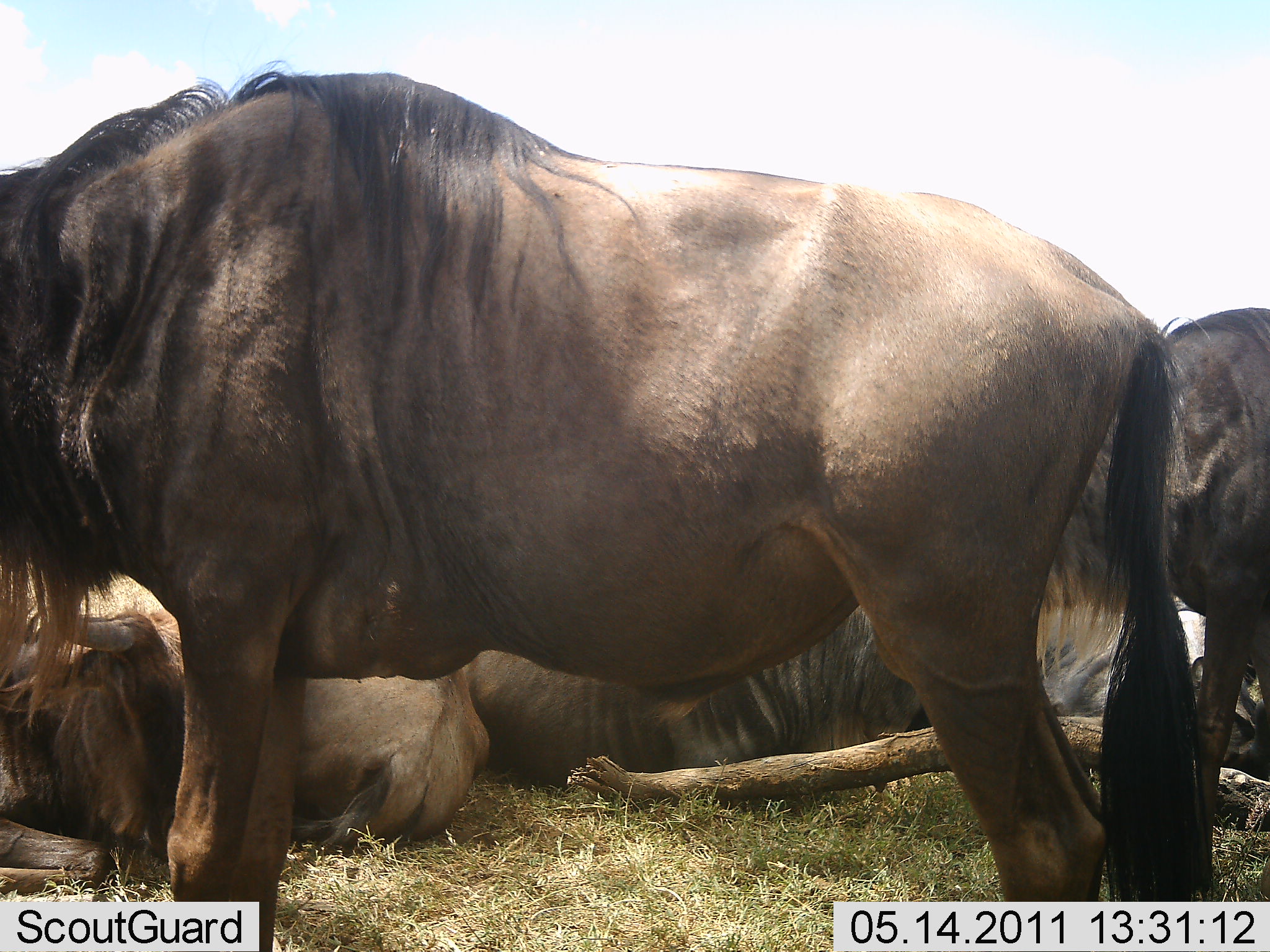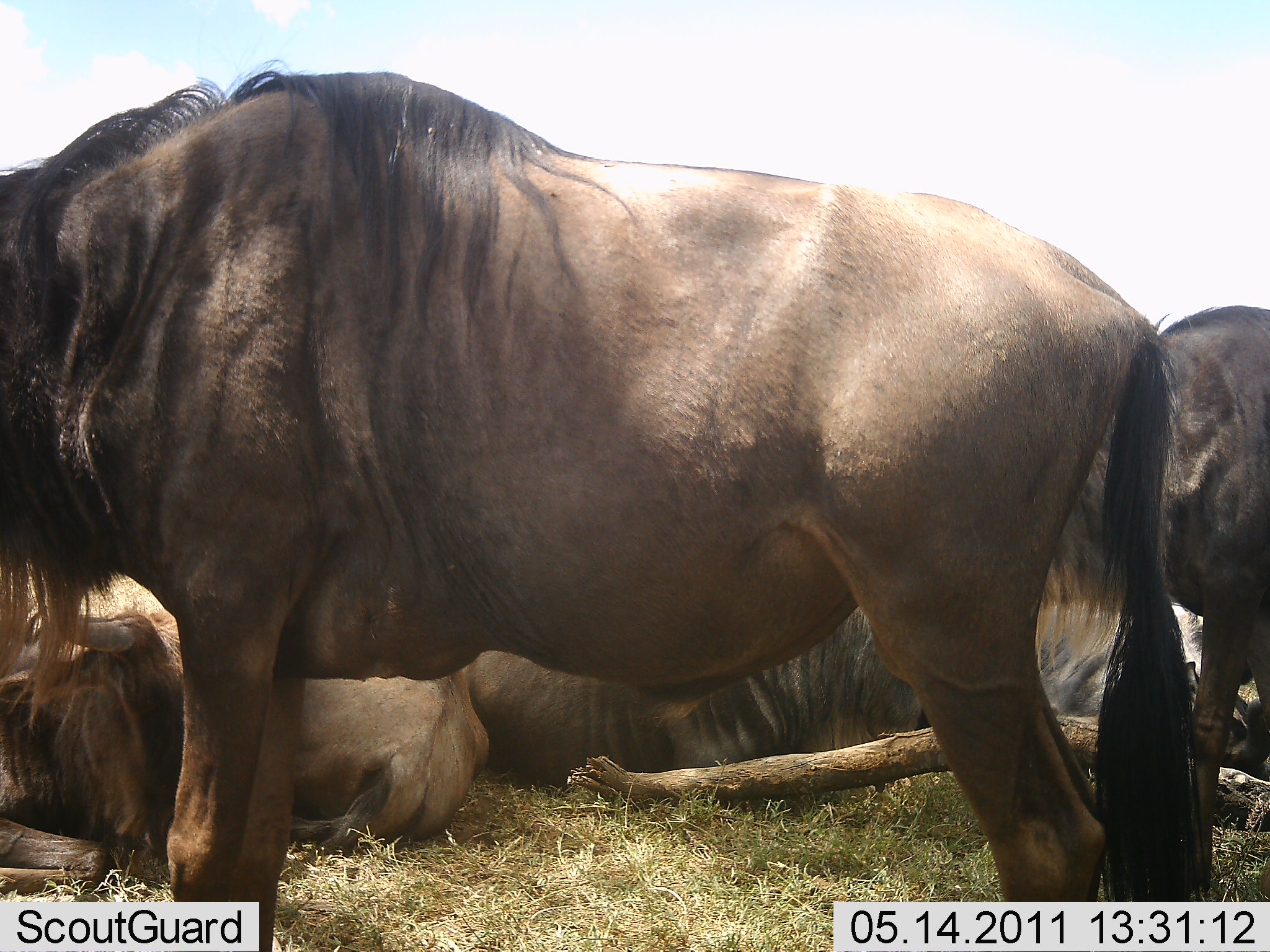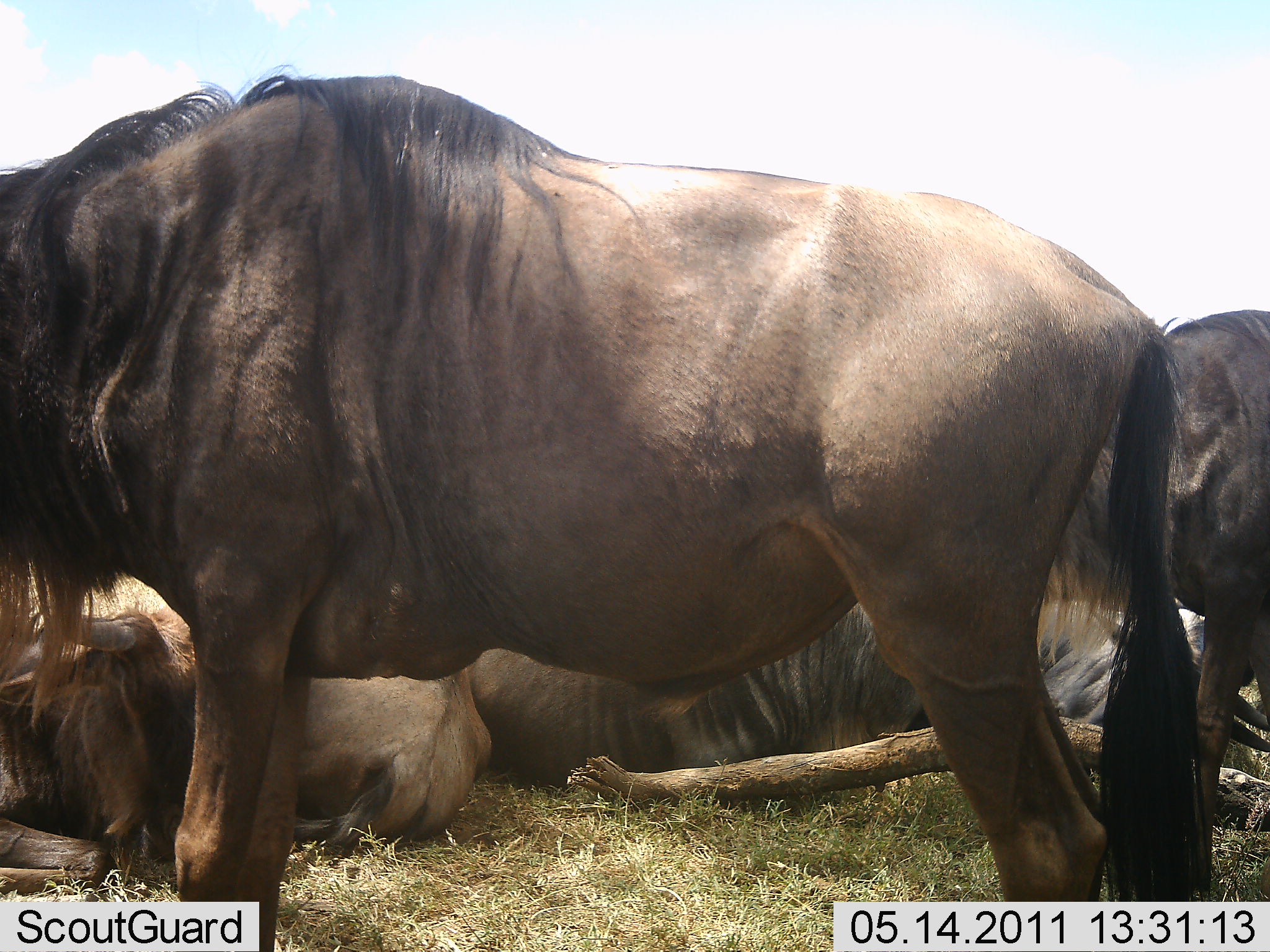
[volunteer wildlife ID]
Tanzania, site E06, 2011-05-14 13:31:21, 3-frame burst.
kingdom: Animalia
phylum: Chordata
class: Mammalia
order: Artiodactyla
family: Bovidae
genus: Connochaetes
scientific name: Connochaetes taurinus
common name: blue wildebeest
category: wildebeest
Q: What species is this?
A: Wildebeest (blue wildebeest) (Connochaetes taurinus).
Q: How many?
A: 5.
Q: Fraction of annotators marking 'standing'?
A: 90%.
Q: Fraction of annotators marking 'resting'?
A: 100%.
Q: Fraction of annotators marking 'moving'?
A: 0%.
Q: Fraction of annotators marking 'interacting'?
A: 0%.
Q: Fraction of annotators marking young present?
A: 0%.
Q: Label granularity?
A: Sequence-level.